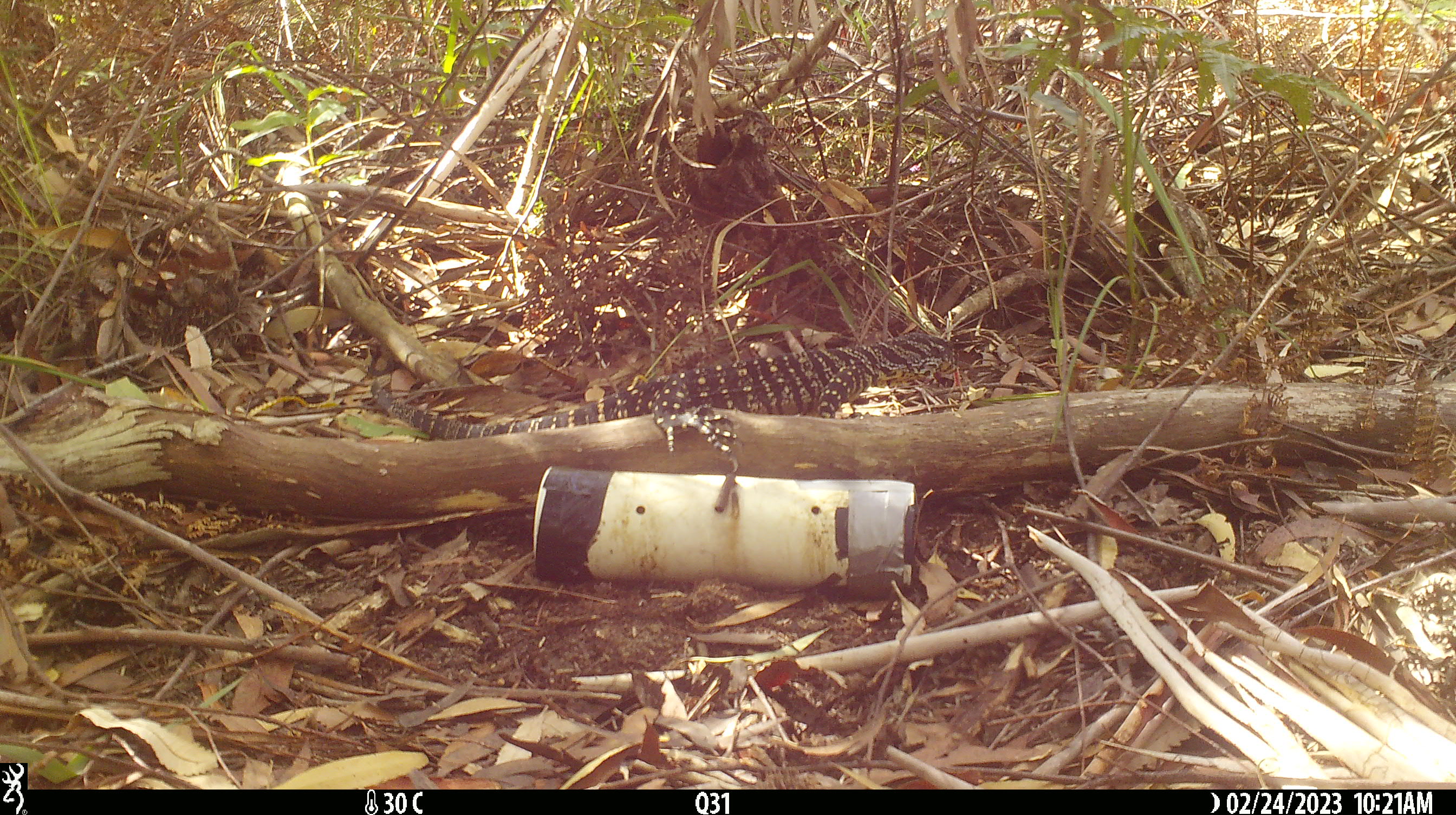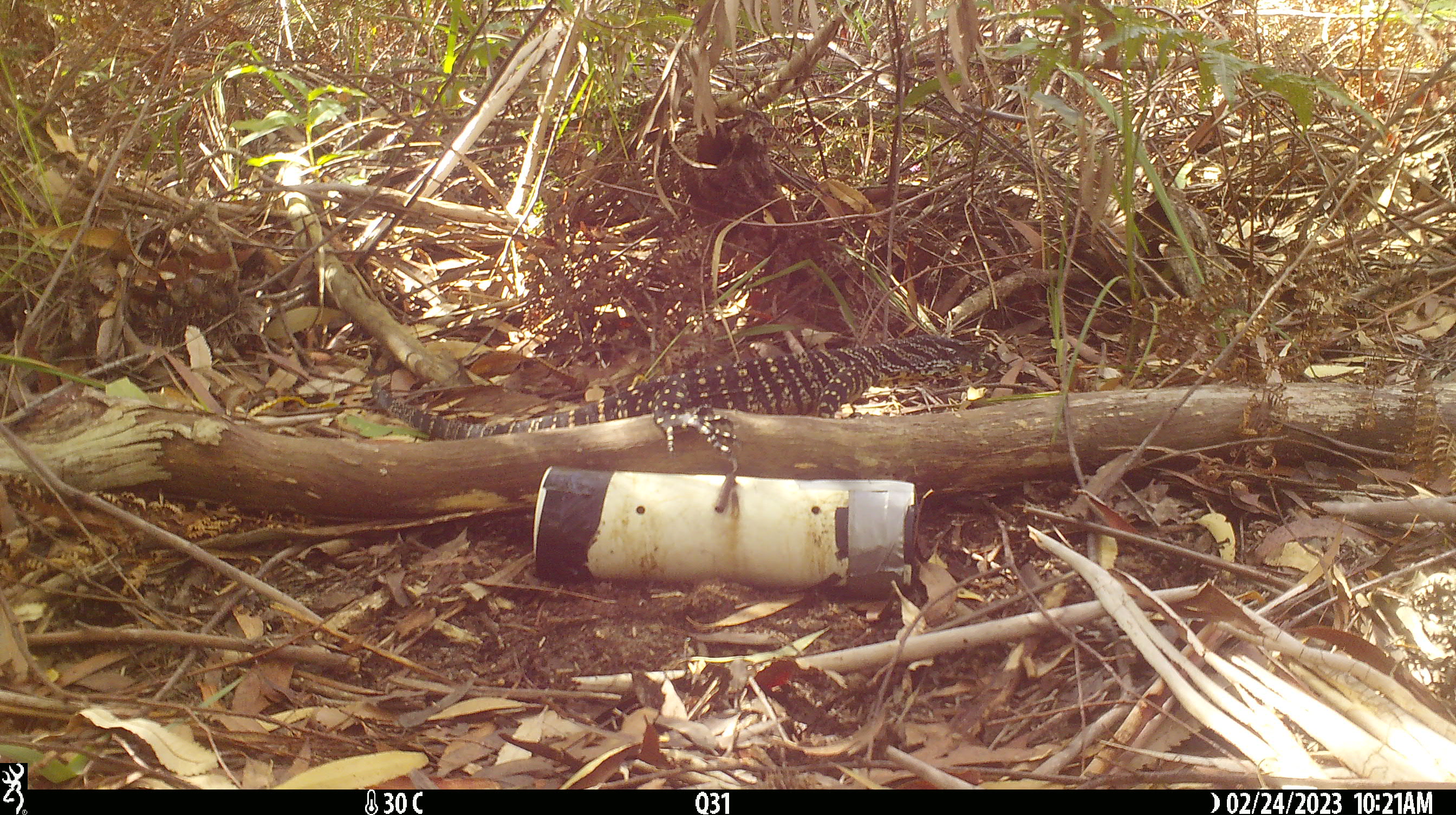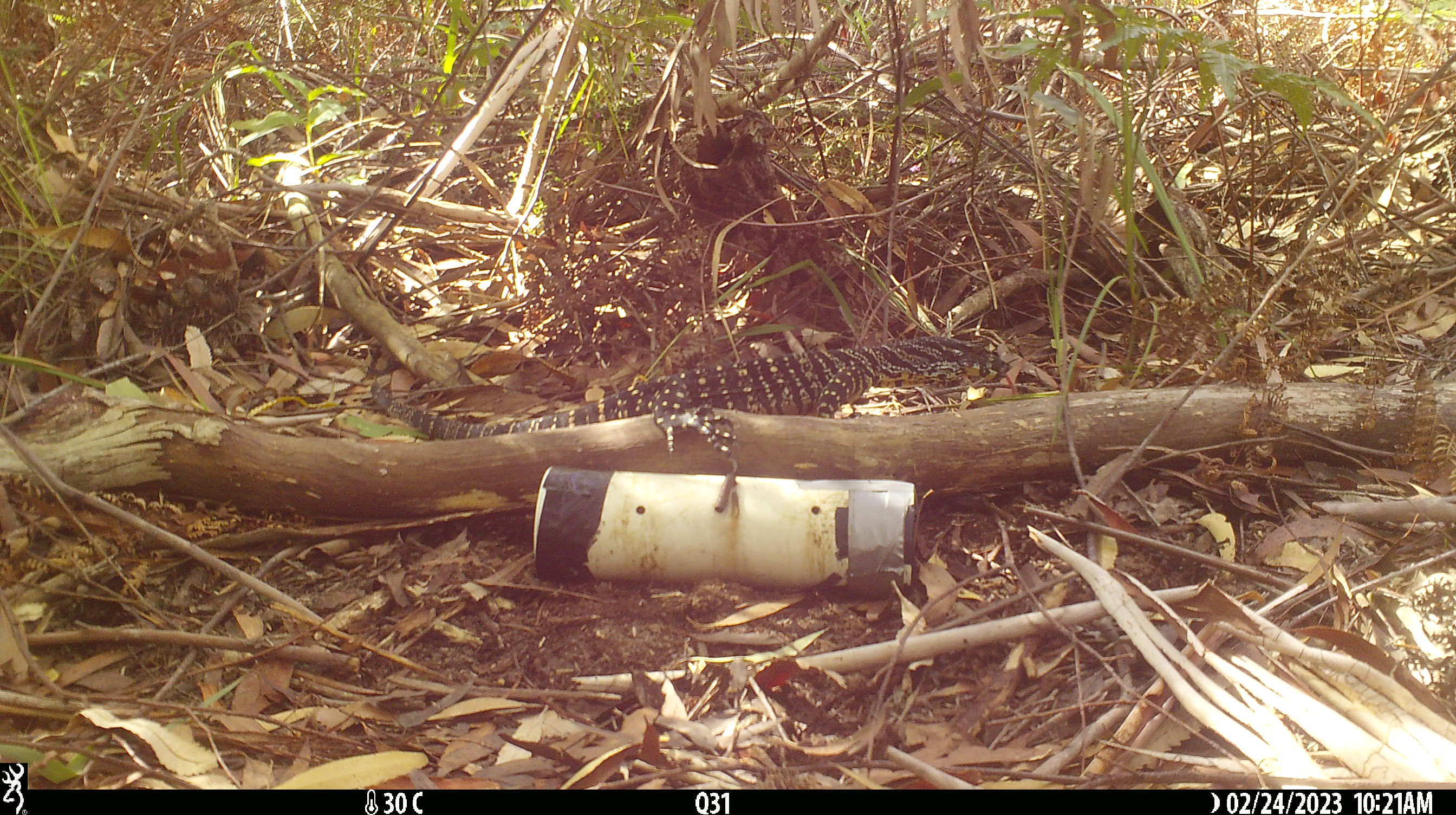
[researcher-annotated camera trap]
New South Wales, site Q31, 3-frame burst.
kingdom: Animalia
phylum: Chordata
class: Reptilia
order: Squamata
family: Varanidae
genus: Varanus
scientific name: Varanus varius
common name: lace monitor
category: goanna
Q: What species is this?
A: Goanna (lace monitor) (Varanus varius).